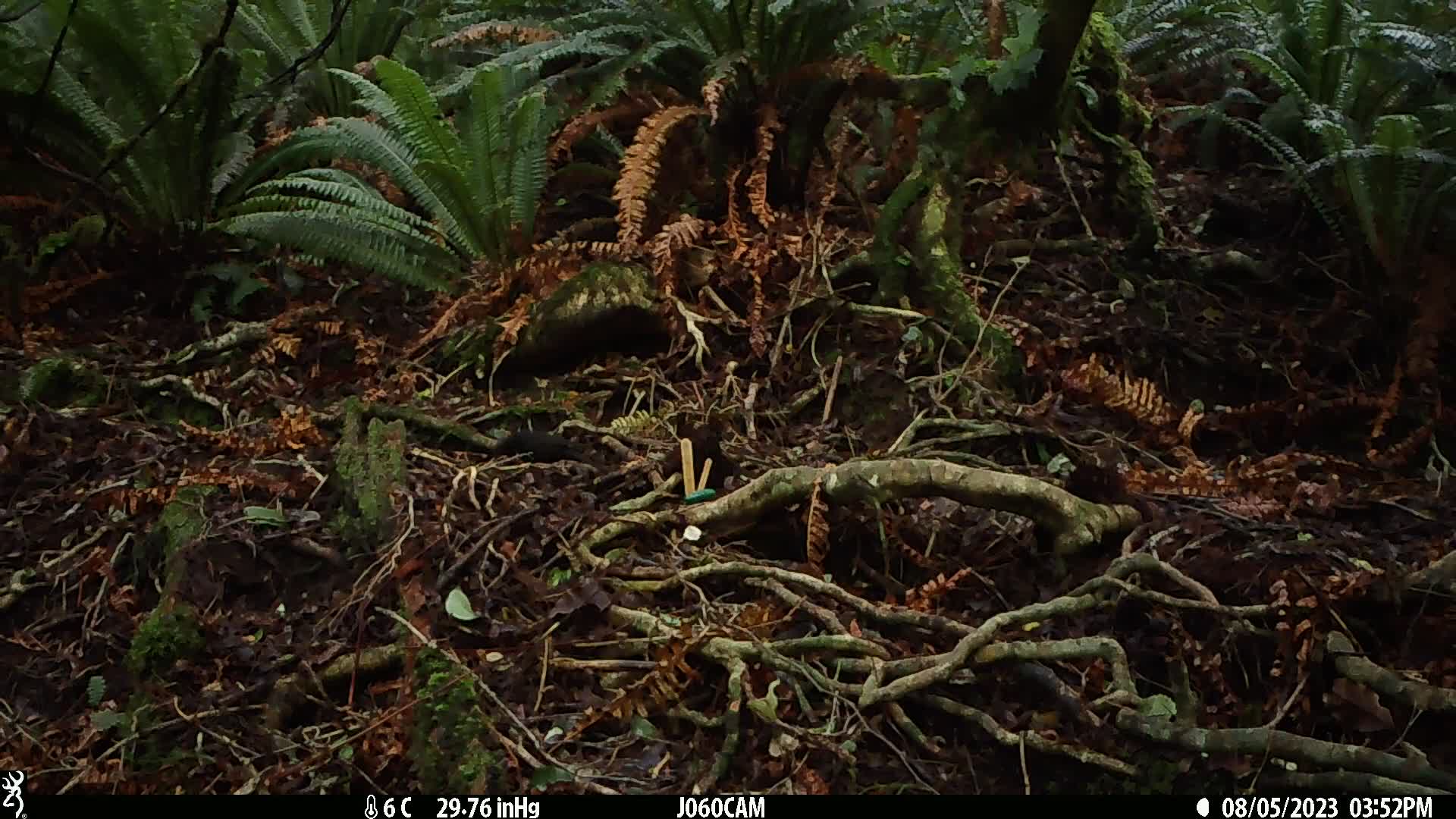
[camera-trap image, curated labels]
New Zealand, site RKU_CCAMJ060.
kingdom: Animalia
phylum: Chordata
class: Aves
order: Passeriformes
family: Turdidae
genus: Turdus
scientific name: Turdus merula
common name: eurasian blackbird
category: blackbird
Blackbird (eurasian blackbird) (Turdus merula).